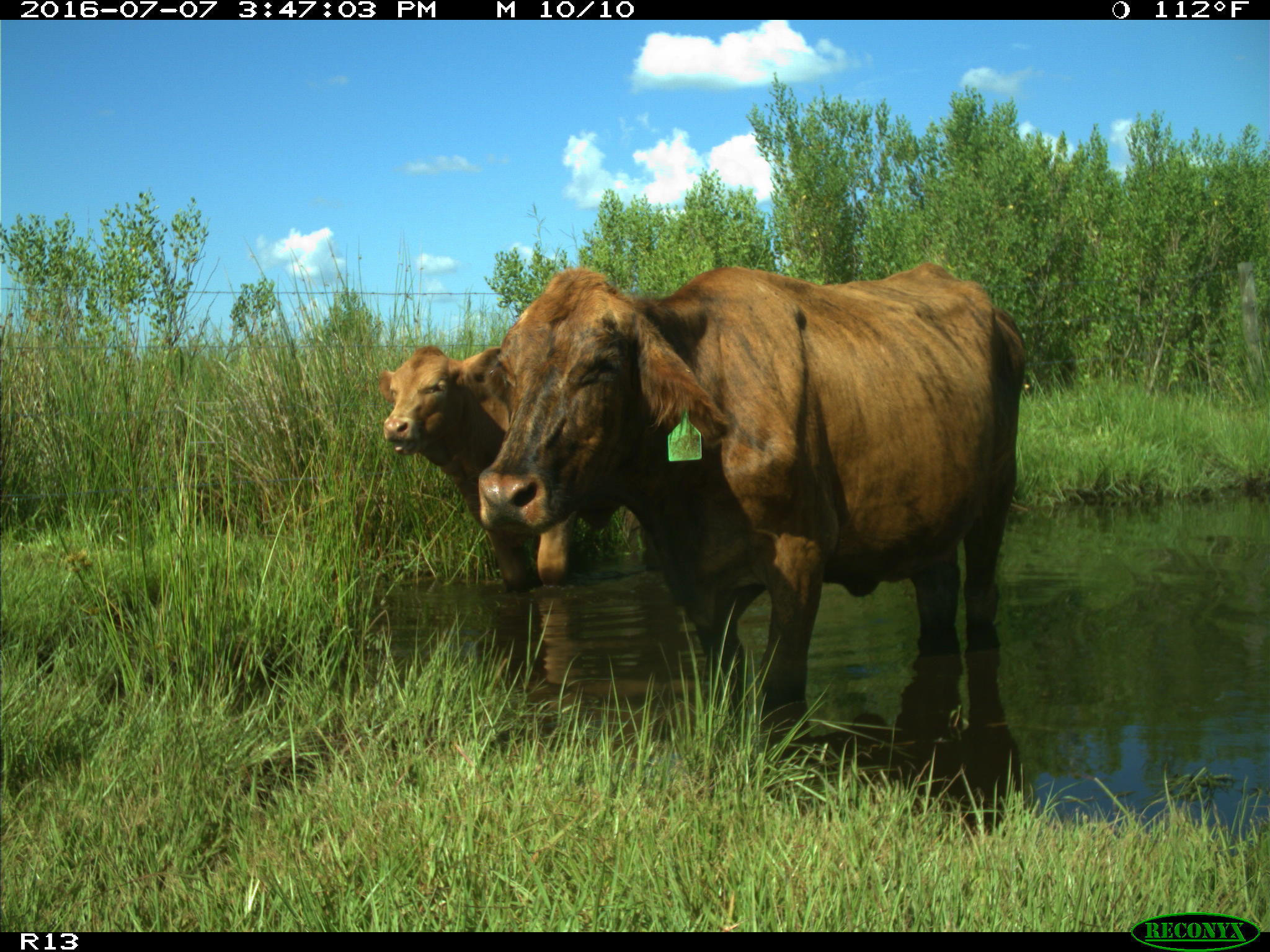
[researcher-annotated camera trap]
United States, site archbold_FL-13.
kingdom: Animalia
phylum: Chordata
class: Mammalia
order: Artiodactyla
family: Bovidae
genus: Bos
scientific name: Bos taurus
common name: domestic cow